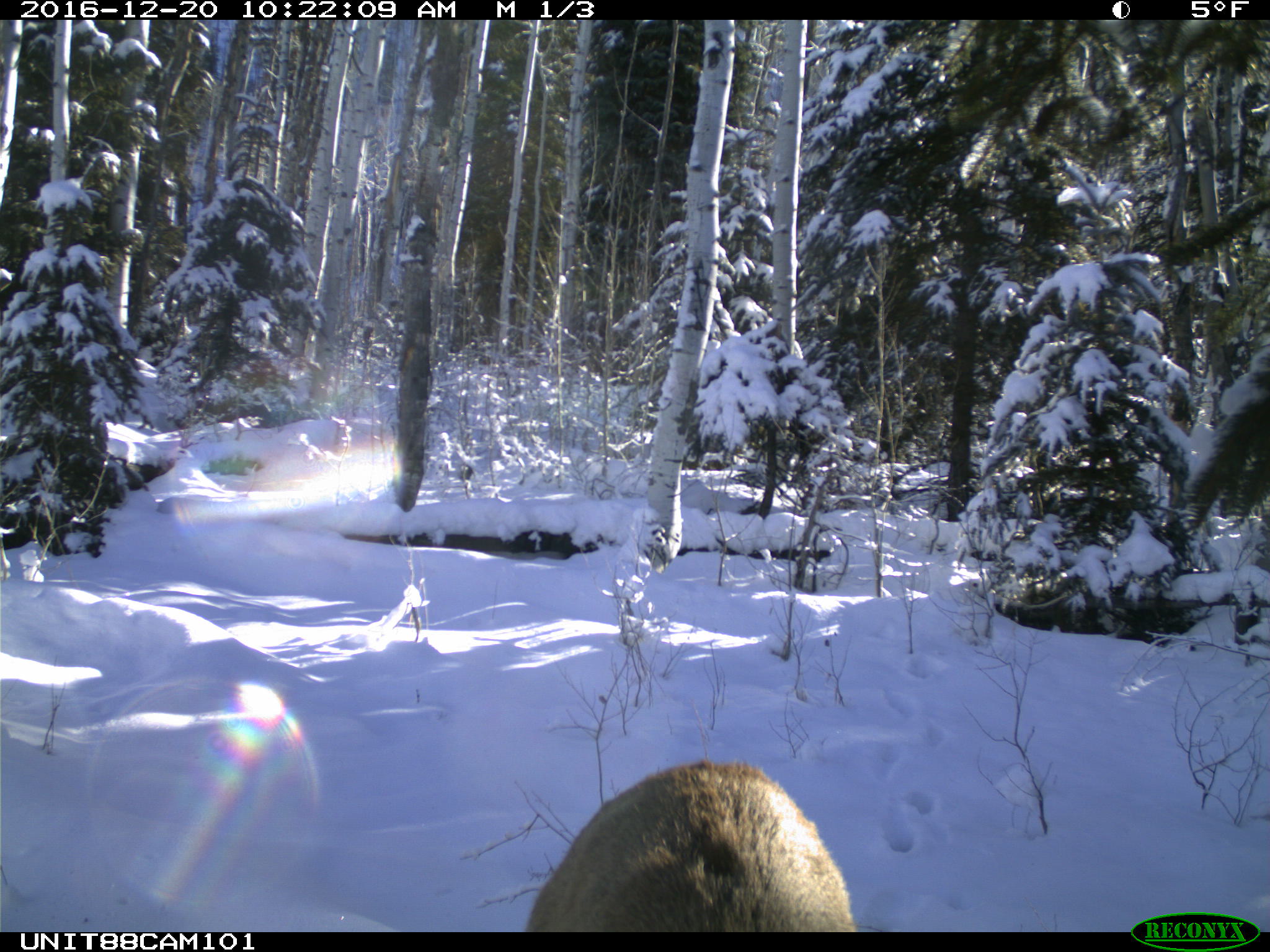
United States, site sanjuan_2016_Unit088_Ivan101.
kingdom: Animalia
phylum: Chordata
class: Mammalia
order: Artiodactyla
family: Cervidae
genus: Cervus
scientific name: Cervus elaphus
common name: red deer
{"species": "Cervus elaphus (red deer)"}